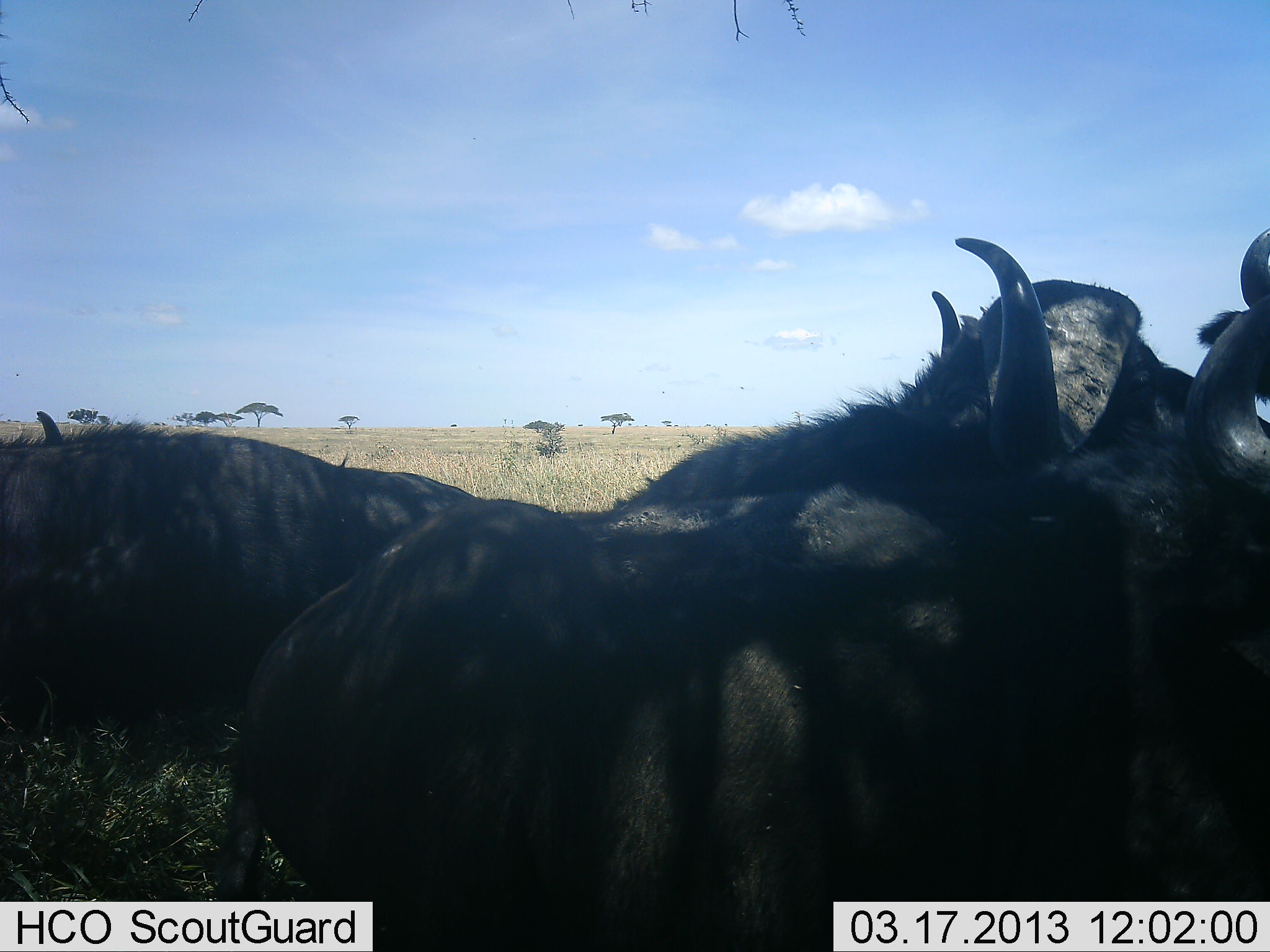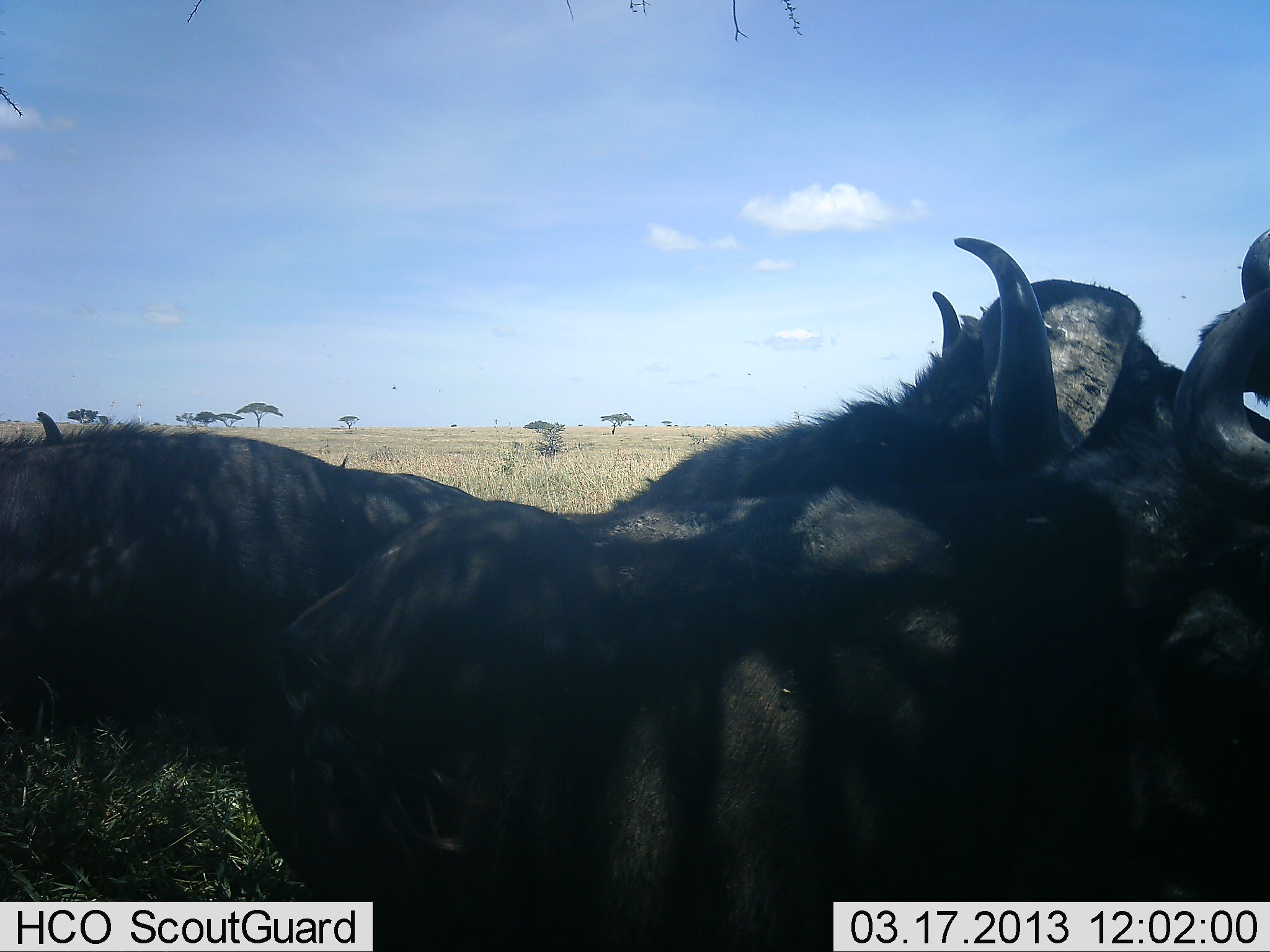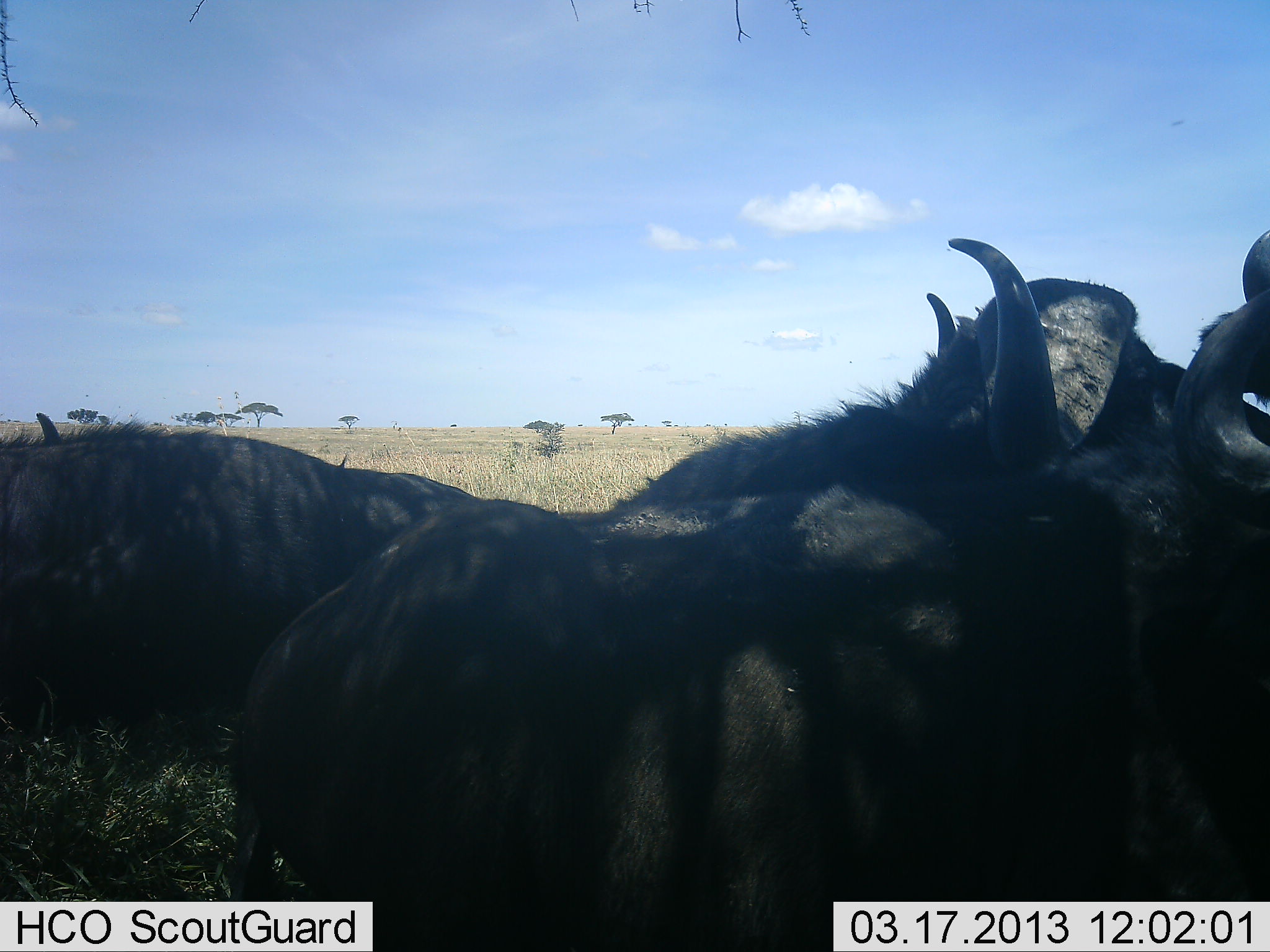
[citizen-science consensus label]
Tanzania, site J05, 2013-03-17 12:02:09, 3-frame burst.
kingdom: Animalia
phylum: Chordata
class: Mammalia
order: Artiodactyla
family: Bovidae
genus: Syncerus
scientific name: Syncerus caffer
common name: cape buffalo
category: buffalo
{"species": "buffalo (cape buffalo) (Syncerus caffer)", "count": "3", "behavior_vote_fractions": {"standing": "48%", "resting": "63%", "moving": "4%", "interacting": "0%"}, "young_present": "4%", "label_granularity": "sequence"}